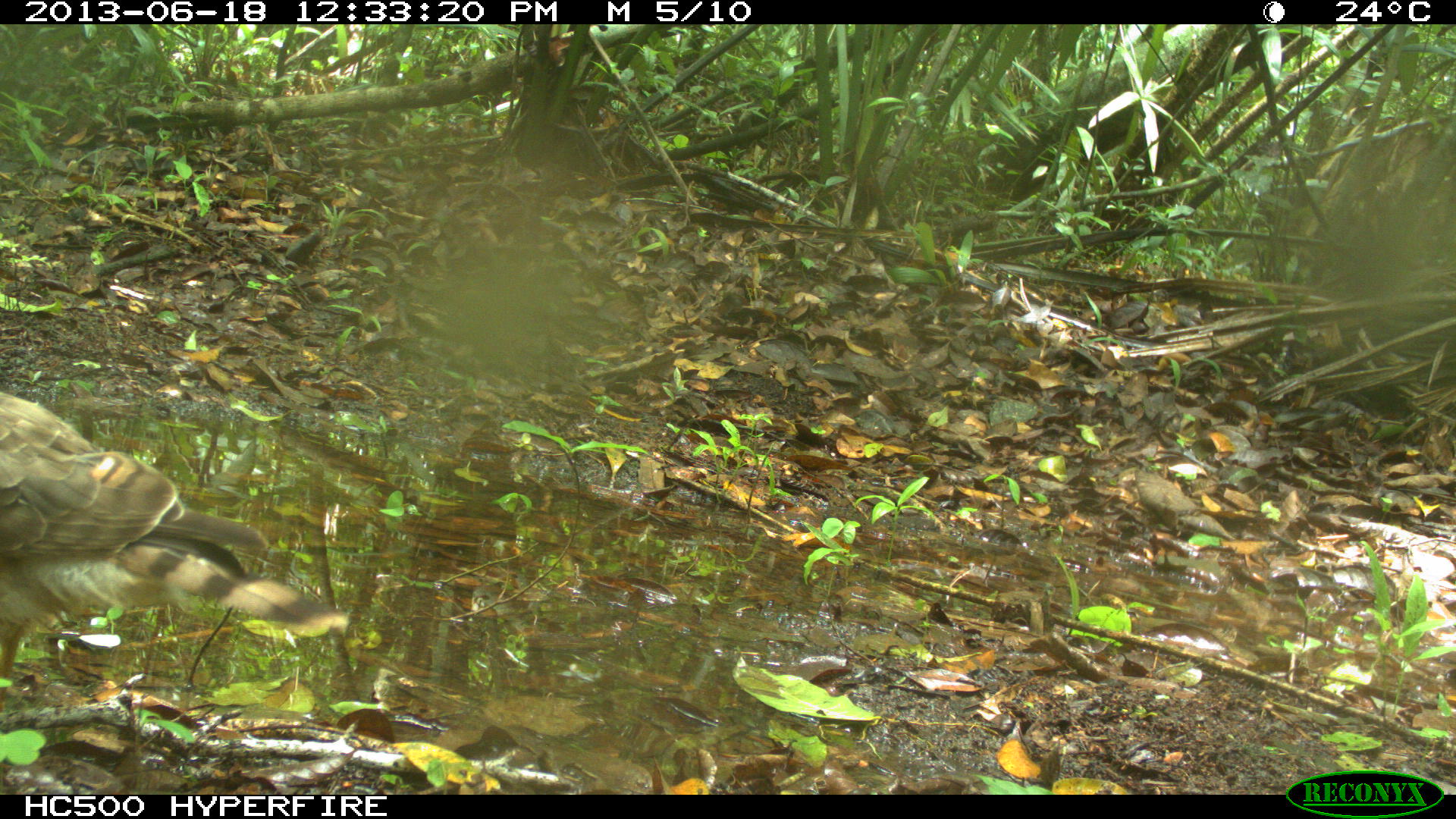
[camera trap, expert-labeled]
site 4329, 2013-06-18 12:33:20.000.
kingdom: Animalia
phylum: Chordata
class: Aves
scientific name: Aves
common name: birds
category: unknown raptor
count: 1